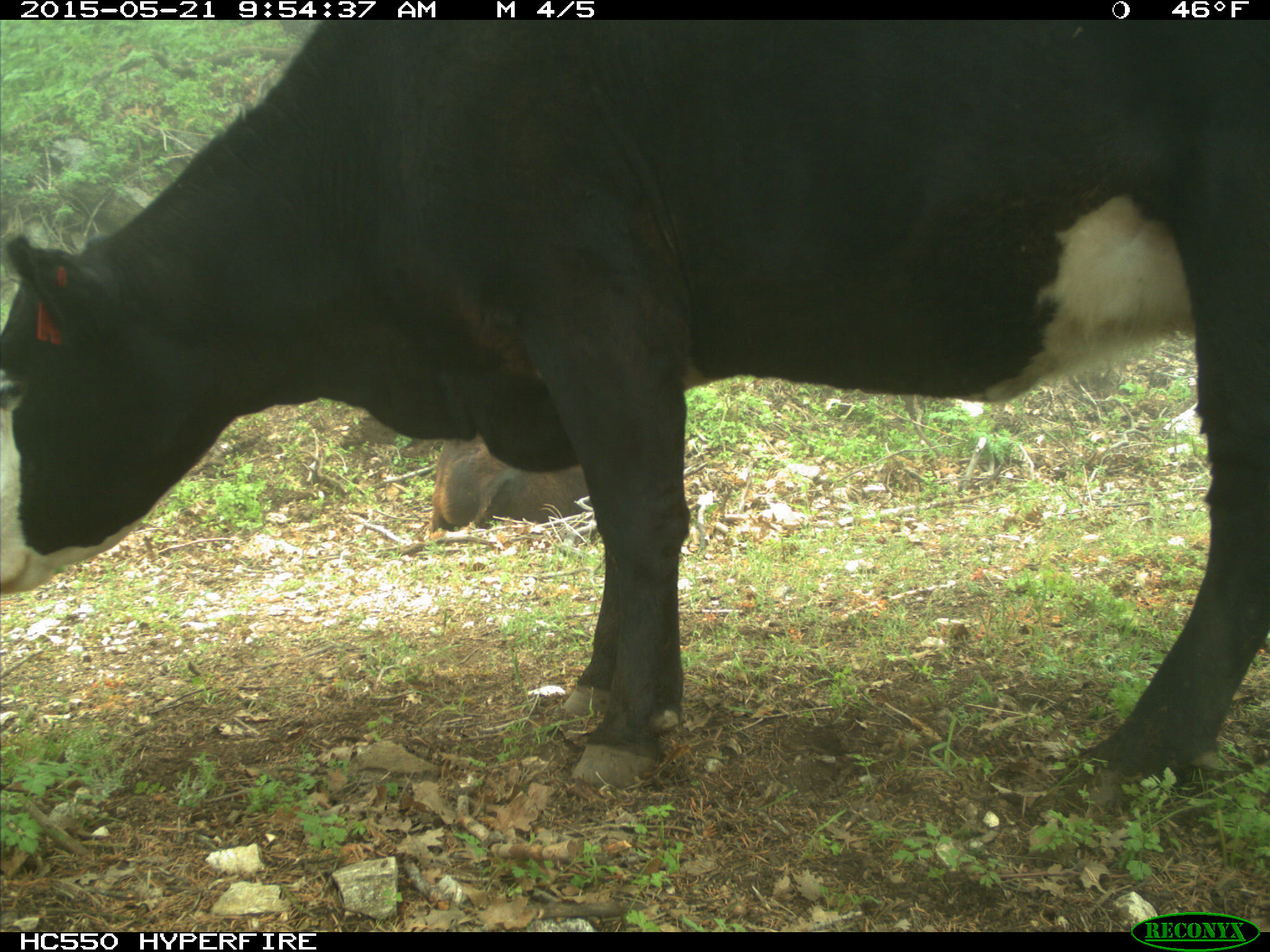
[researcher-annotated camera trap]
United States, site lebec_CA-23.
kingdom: Animalia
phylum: Chordata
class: Mammalia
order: Artiodactyla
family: Bovidae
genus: Bos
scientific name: Bos taurus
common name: domestic cow